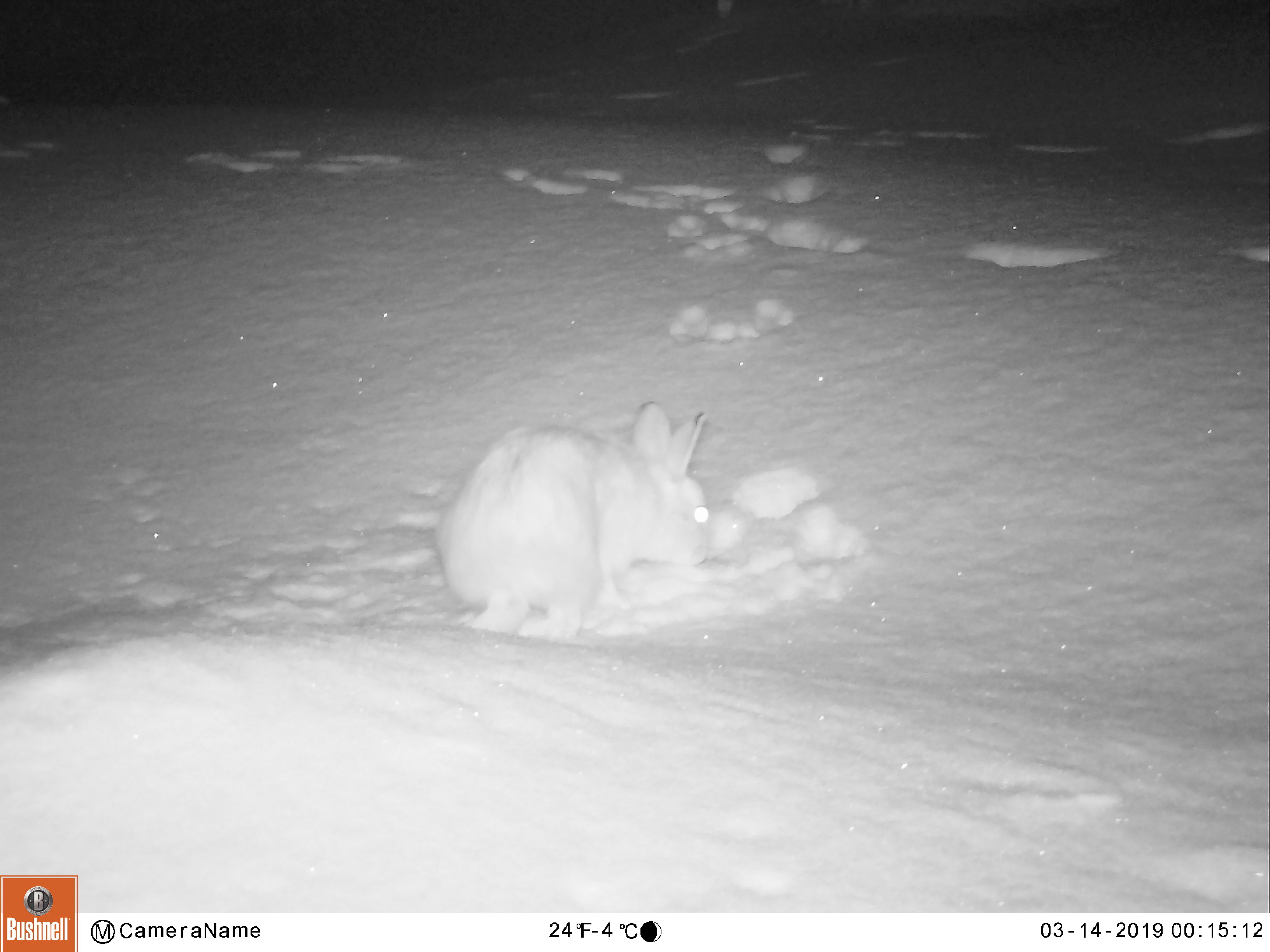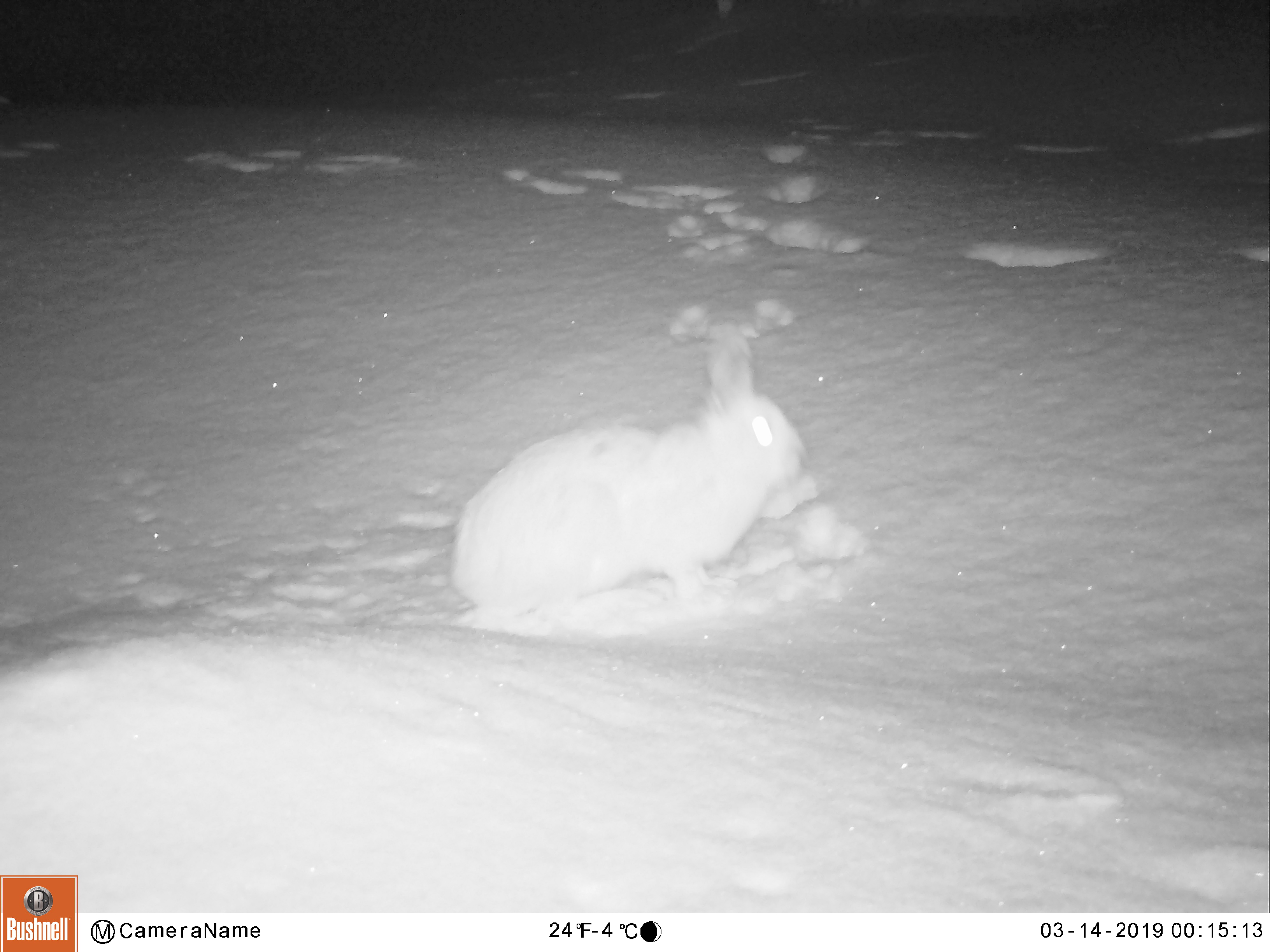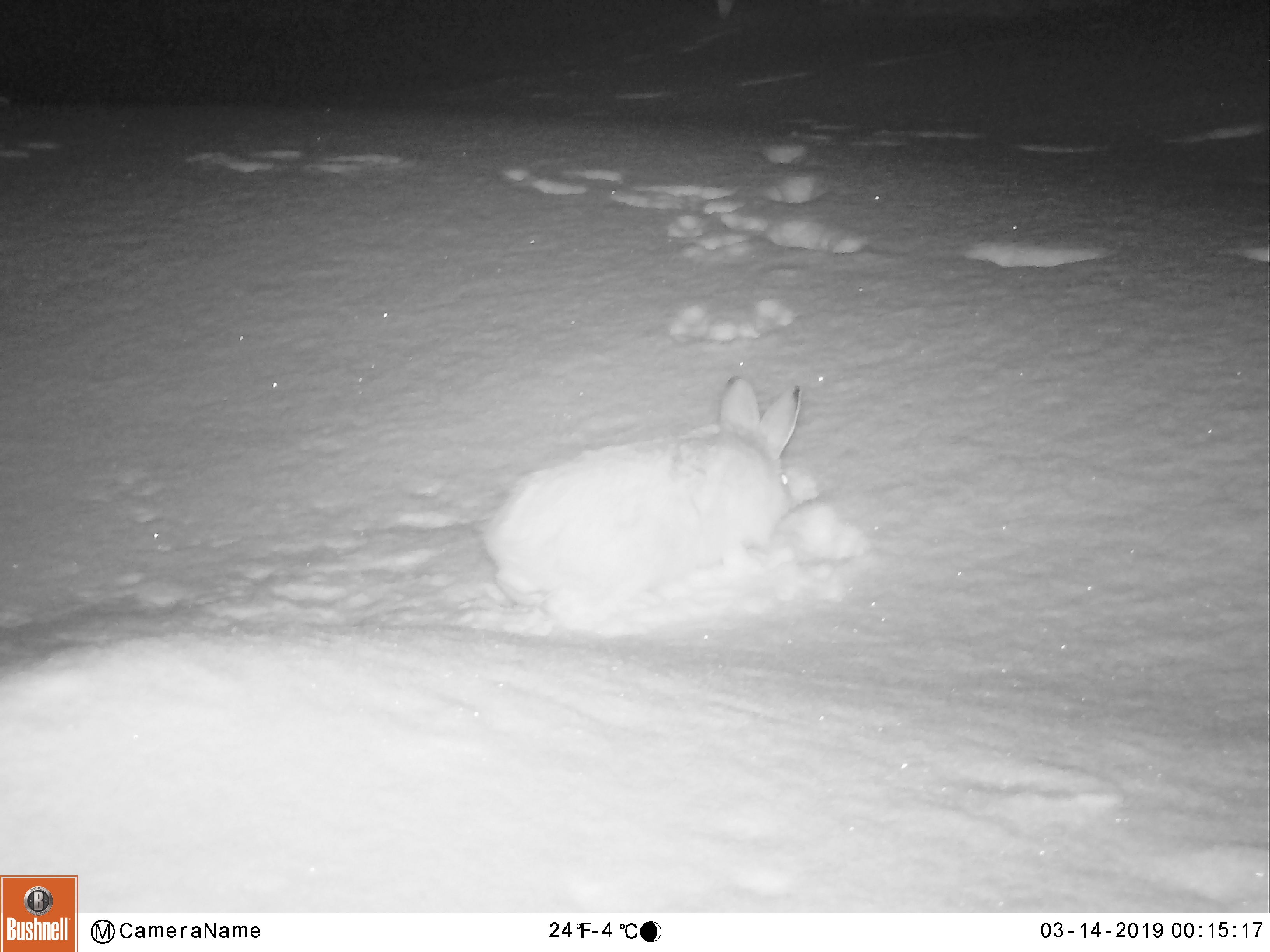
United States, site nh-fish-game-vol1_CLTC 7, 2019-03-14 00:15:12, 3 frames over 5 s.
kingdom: Animalia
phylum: Chordata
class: Mammalia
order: Lagomorpha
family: Leporidae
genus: Lepus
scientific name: Lepus americanus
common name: snowshoe hare